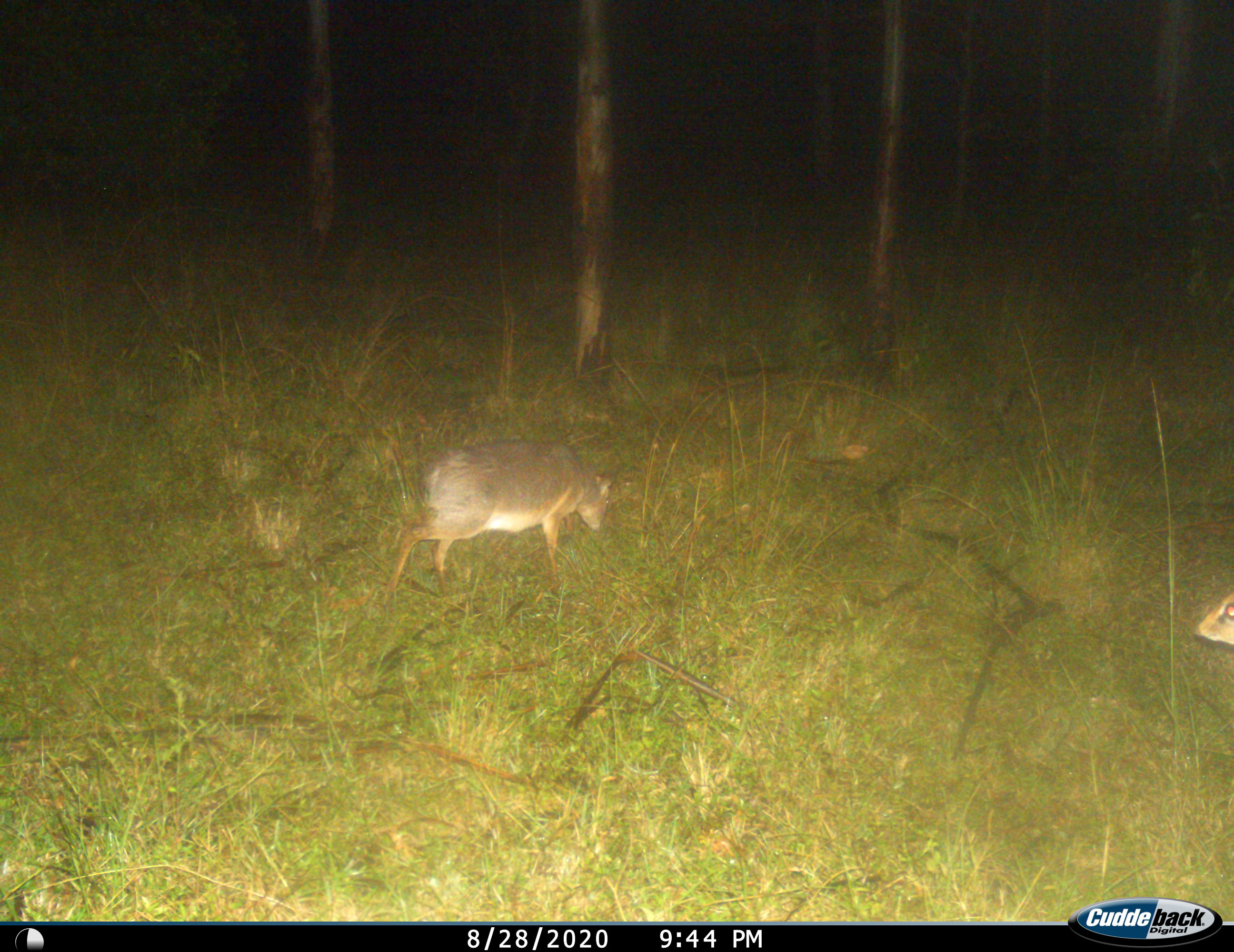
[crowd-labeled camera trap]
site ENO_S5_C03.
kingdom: Animalia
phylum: Chordata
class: Mammalia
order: Artiodactyla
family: Bovidae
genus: Madoqua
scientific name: Madoqua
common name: dik-dik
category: dikdik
Dikdik (dik-dik) (Madoqua), count 2. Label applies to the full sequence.